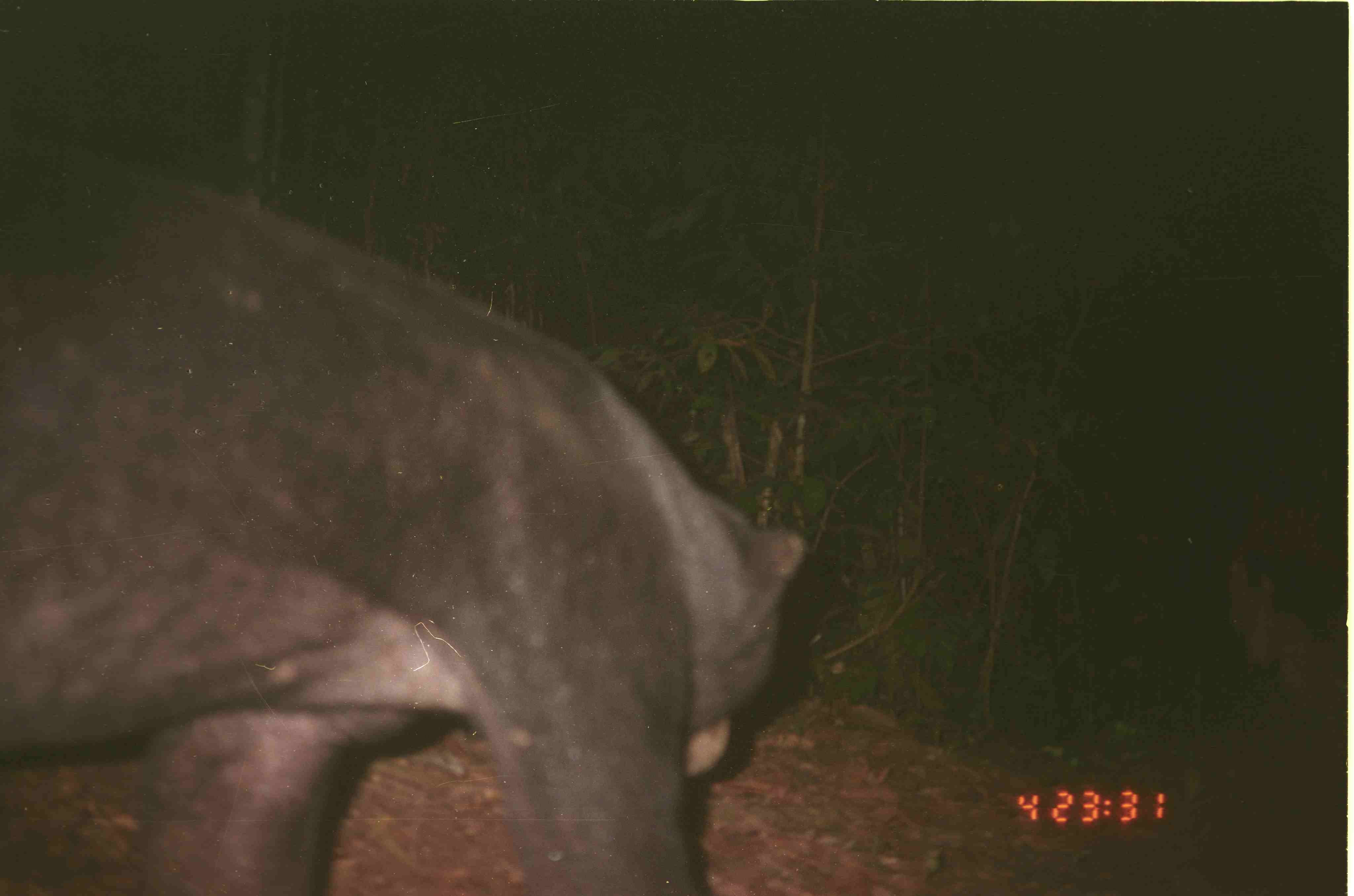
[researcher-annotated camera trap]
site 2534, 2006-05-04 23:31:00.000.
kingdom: Animalia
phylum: Chordata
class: Mammalia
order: Carnivora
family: Ursidae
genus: Helarctos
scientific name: Helarctos malayanus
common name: sun bear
Helarctos malayanus (sun bear), count 1.